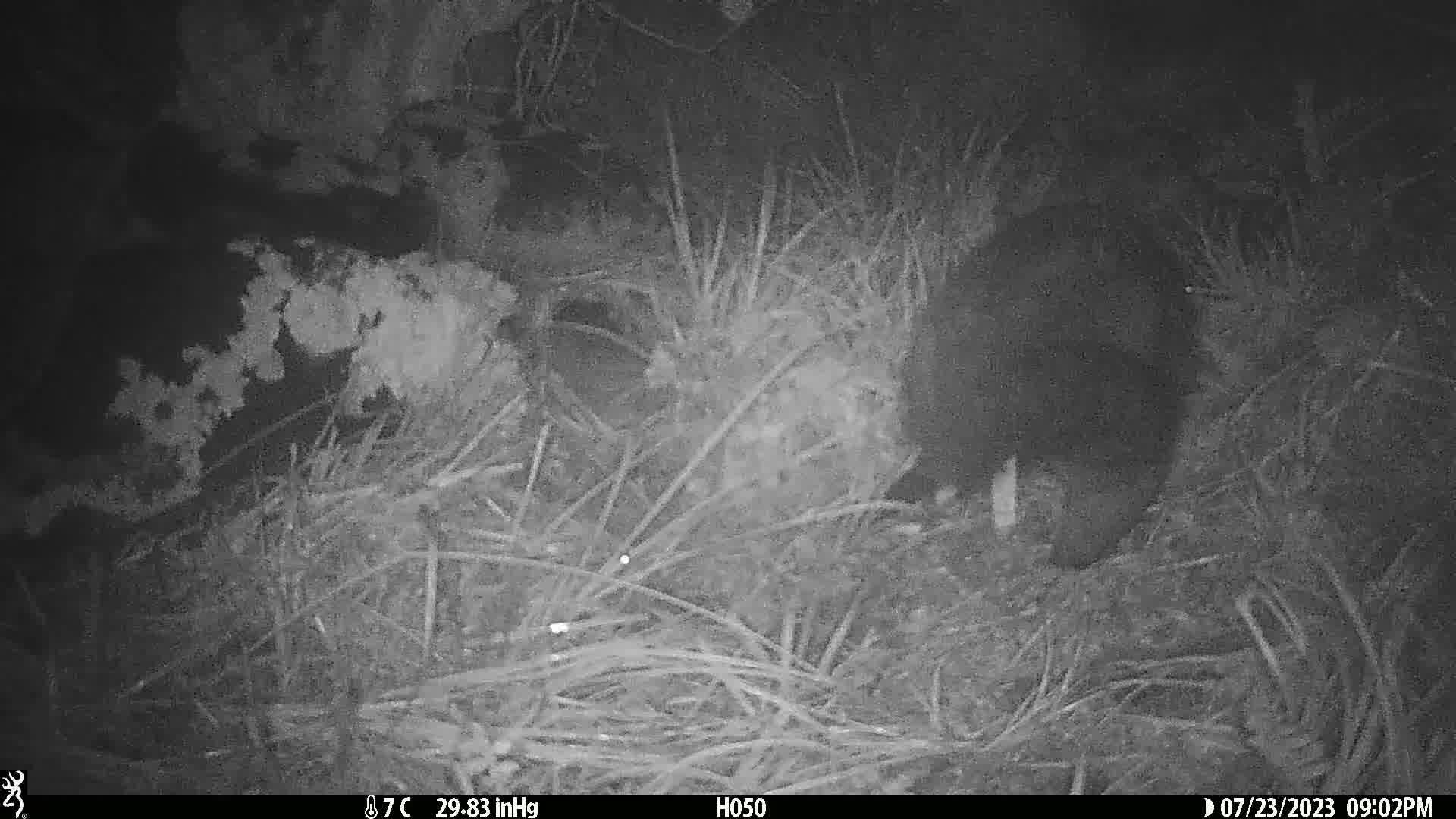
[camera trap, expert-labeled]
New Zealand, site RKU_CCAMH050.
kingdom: Animalia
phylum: Chordata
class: Mammalia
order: Diprotodontia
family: Phalangeridae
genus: Trichosurus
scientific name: Trichosurus vulpecula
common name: common brushtail possum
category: possum